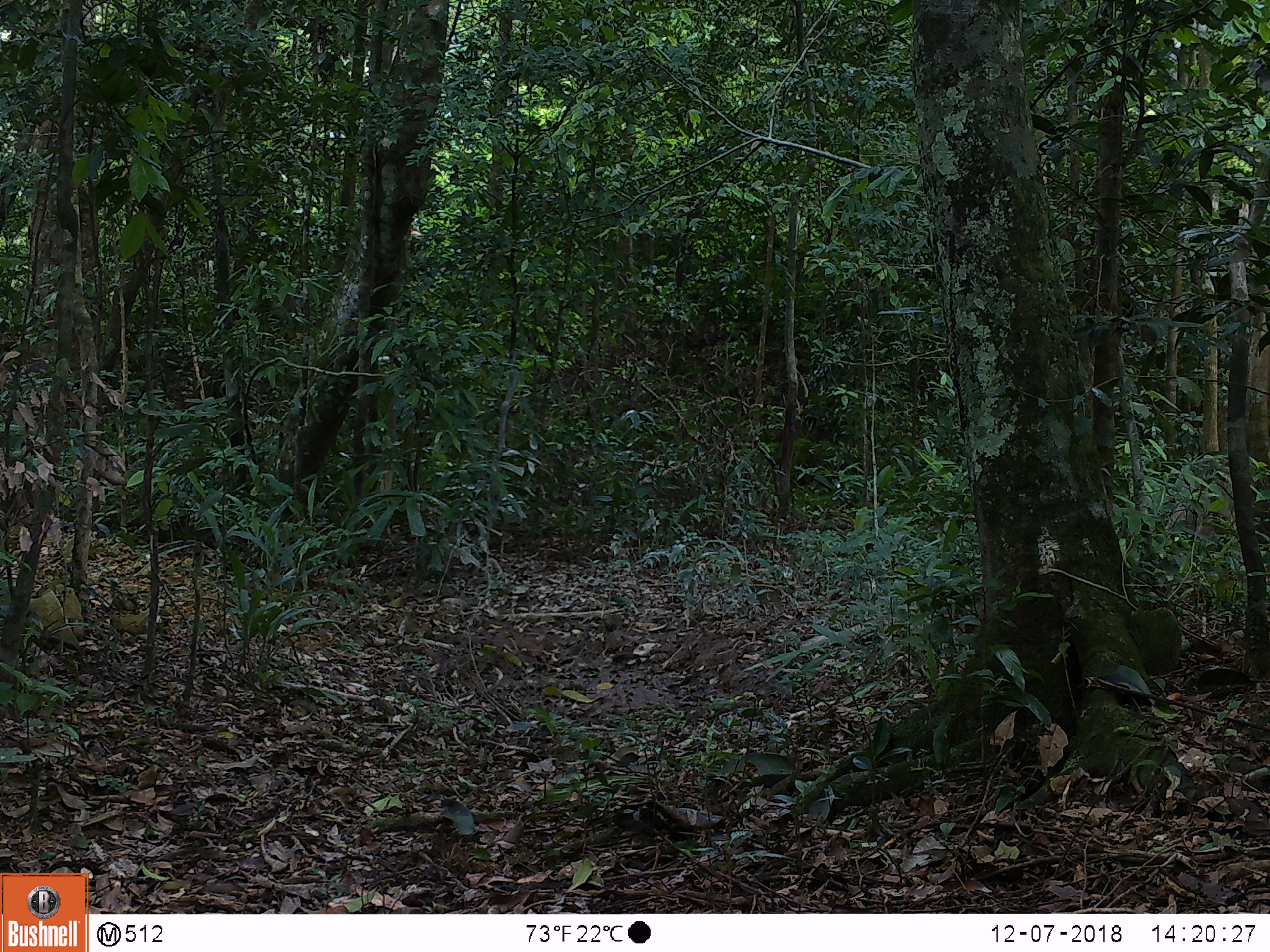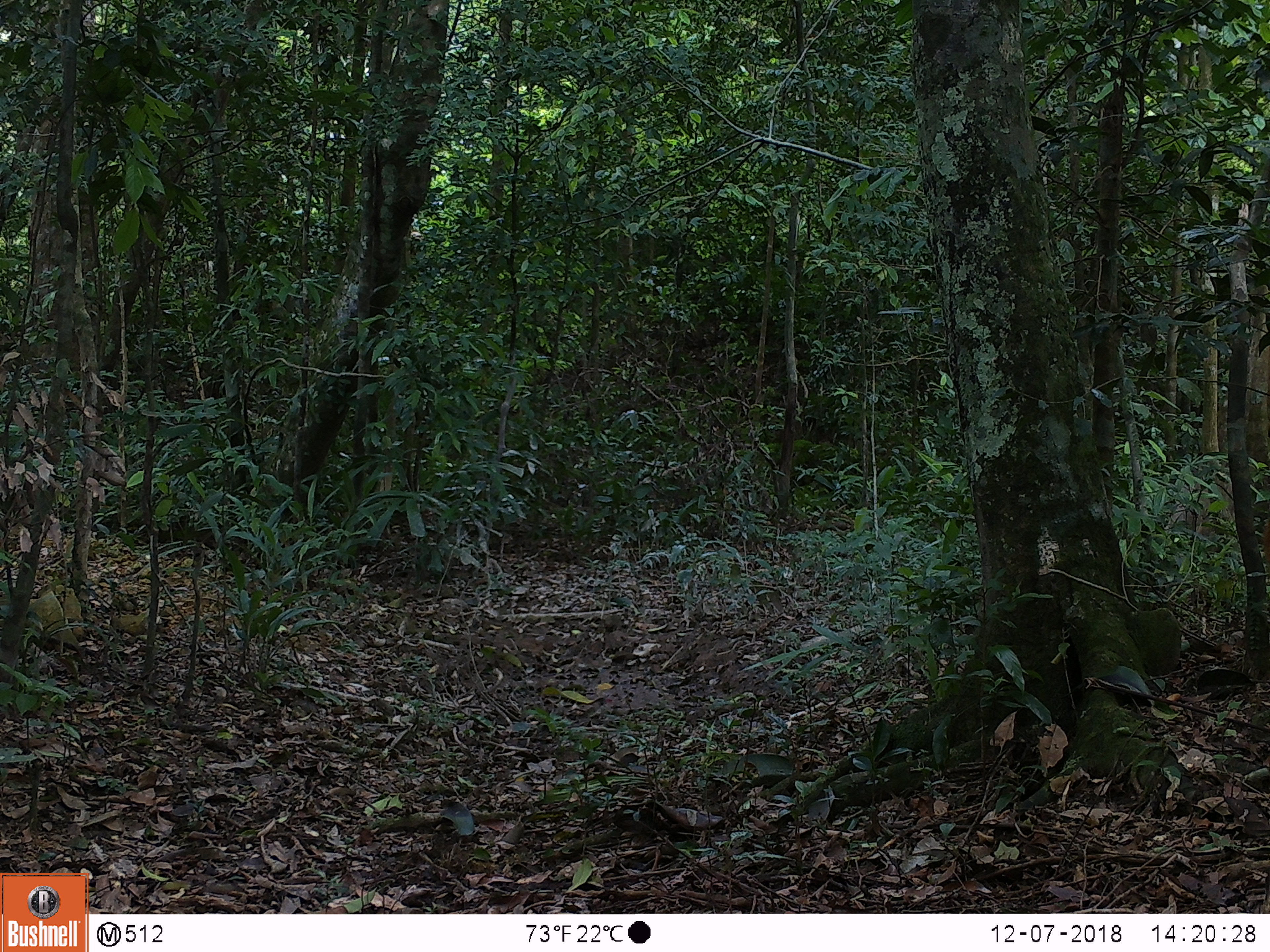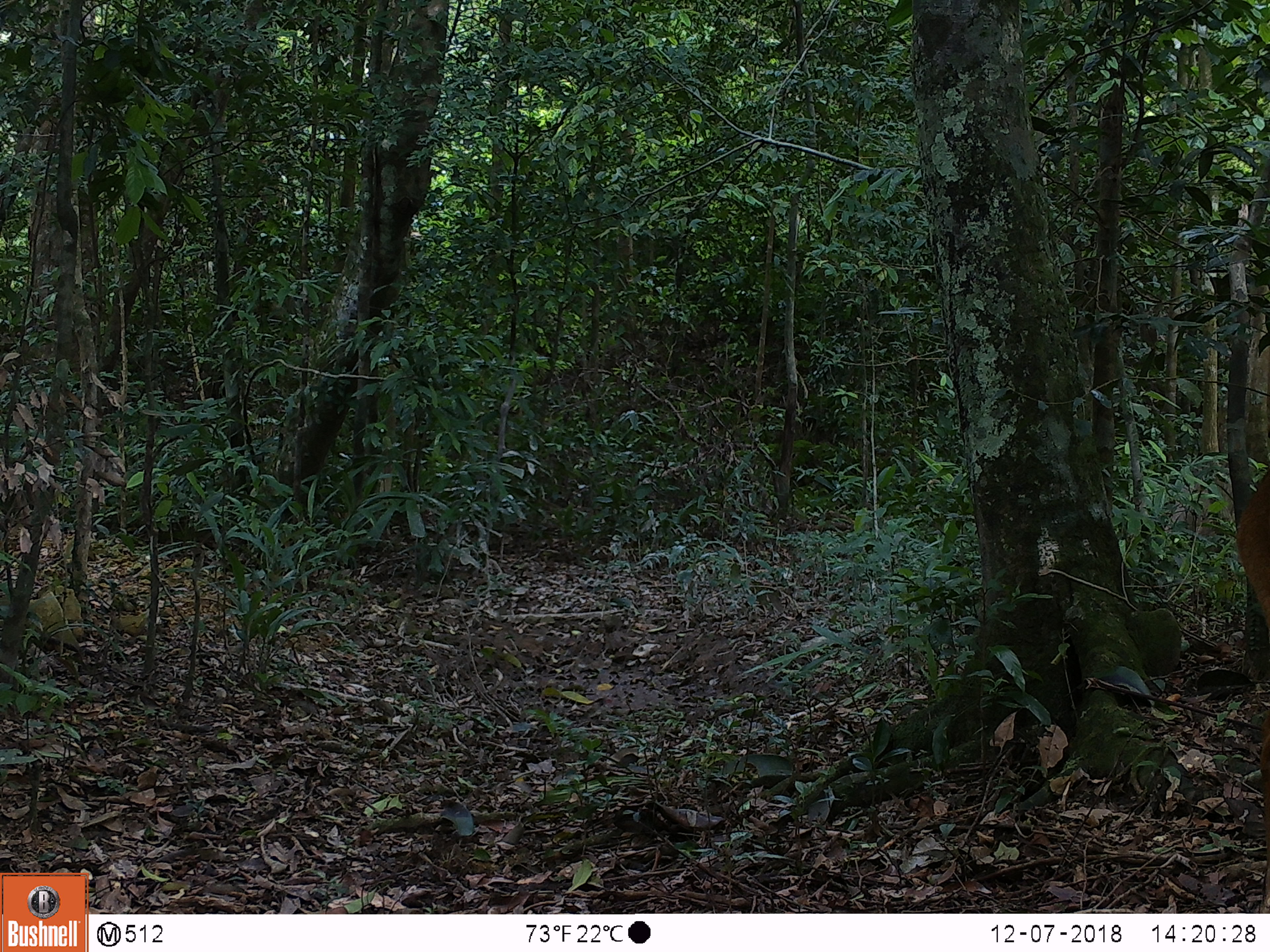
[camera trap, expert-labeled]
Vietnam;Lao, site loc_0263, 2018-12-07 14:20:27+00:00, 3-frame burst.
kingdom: Animalia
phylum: Chordata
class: Mammalia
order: Artiodactyla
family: Cervidae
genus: Muntiacus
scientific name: Muntiacus vuquangensis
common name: large-antlered muntjac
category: large antlered muntjac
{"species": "large antlered muntjac (large-antlered muntjac) (Muntiacus vuquangensis)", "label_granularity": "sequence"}